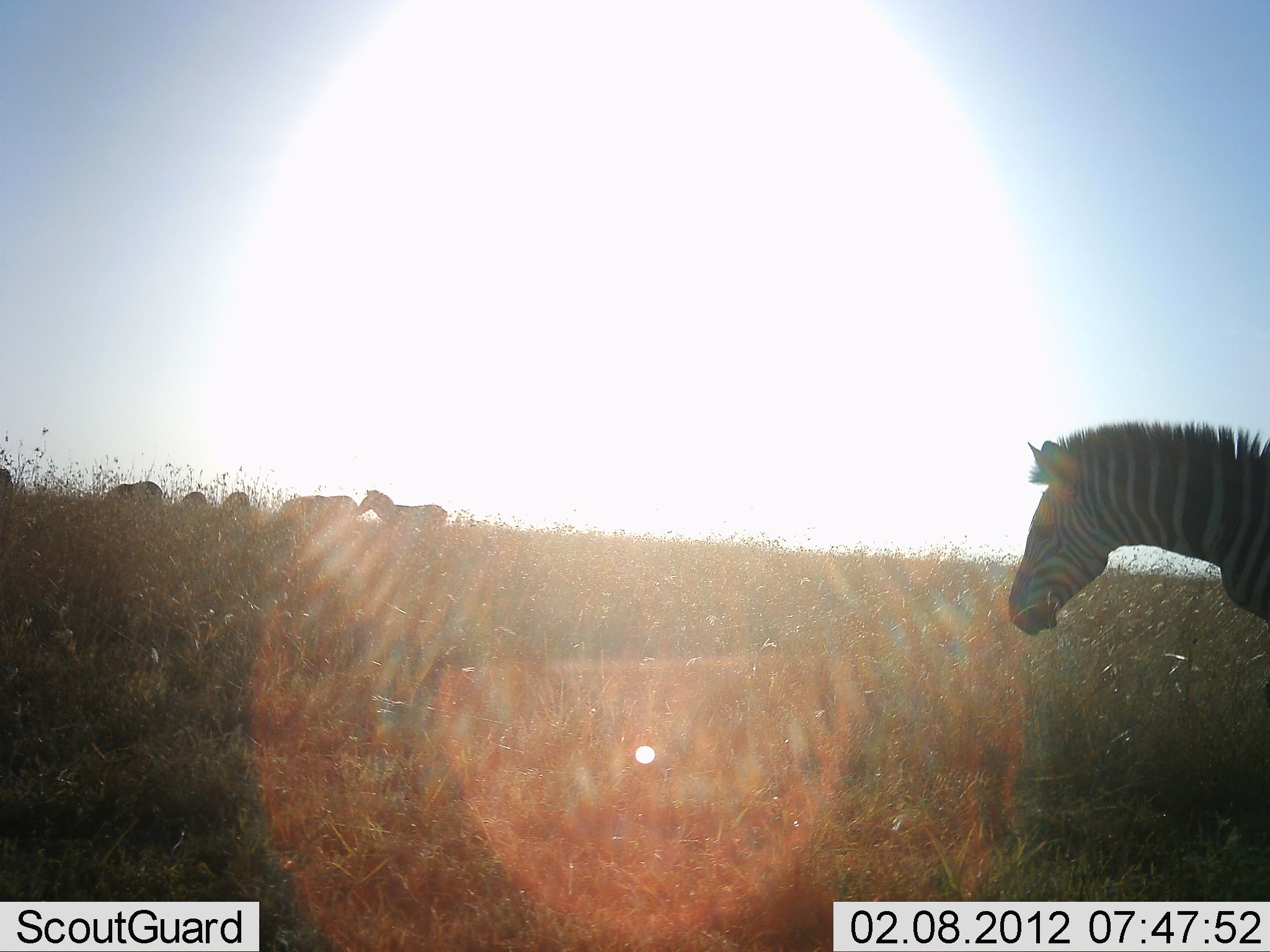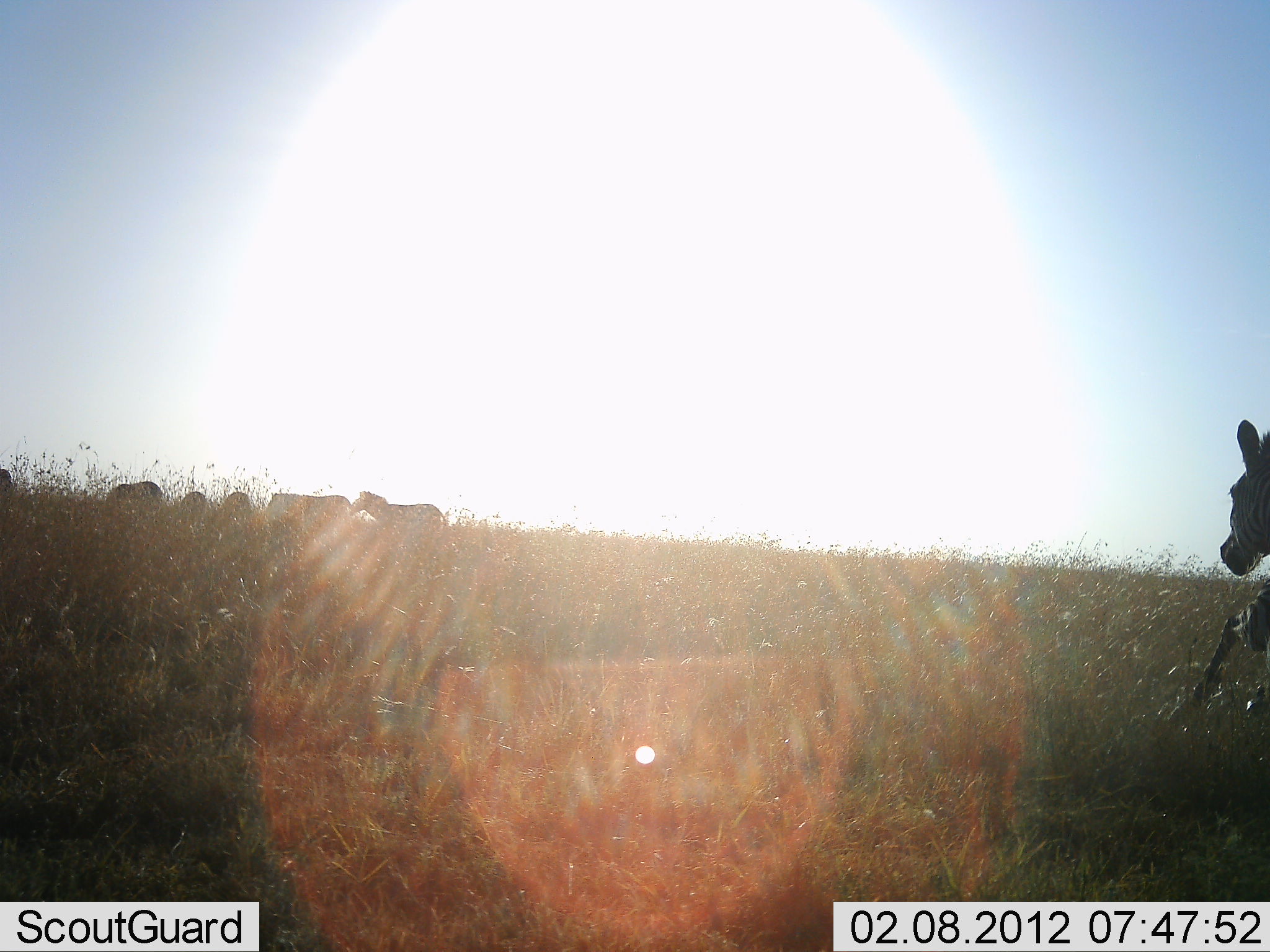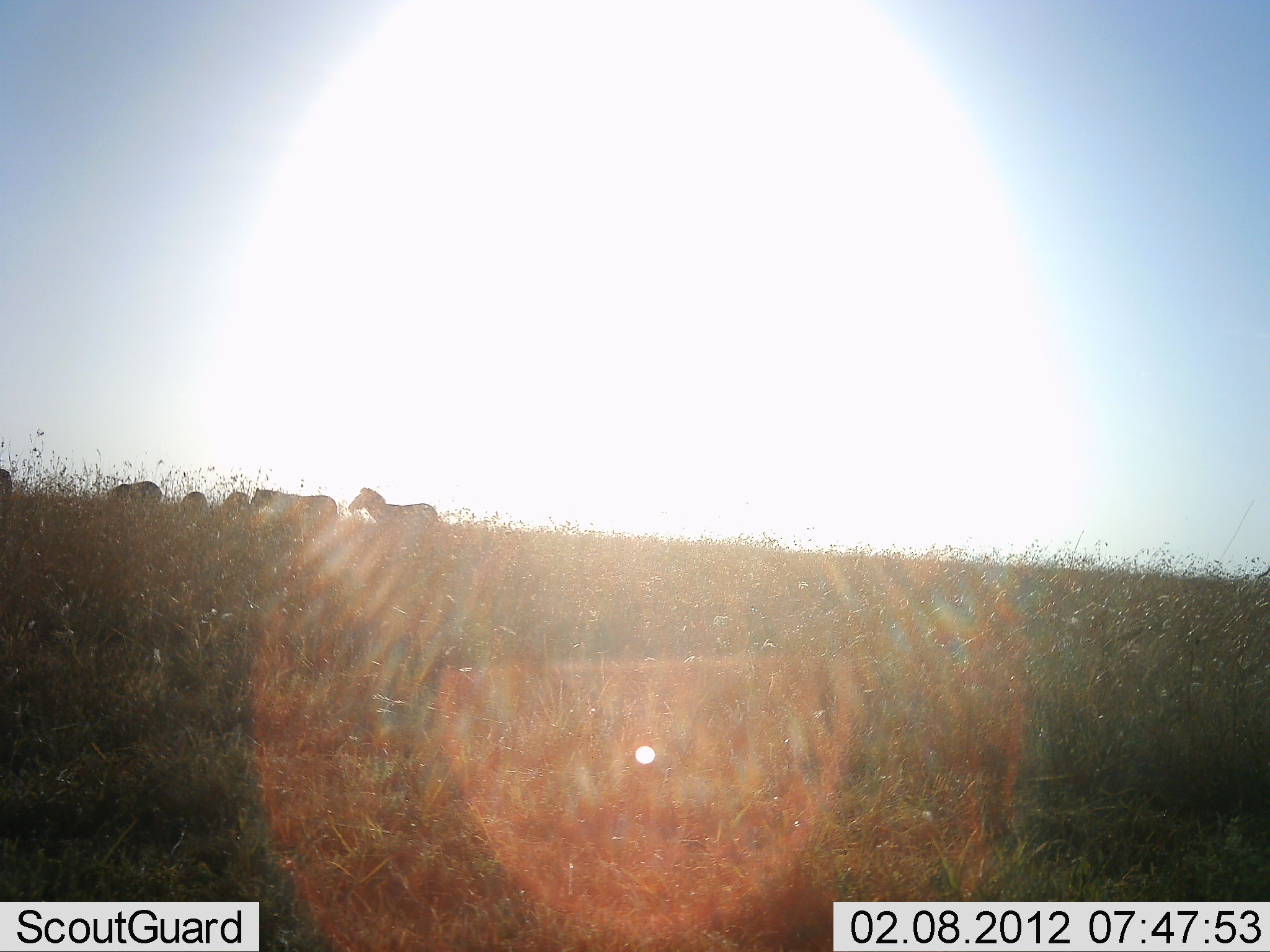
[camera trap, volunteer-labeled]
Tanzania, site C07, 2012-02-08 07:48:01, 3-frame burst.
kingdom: Animalia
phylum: Chordata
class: Mammalia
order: Perissodactyla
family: Equidae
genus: Equus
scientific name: Equus quagga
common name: plains zebra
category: zebra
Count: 7.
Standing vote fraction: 65%.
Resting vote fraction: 4%.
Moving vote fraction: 83%.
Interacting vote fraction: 0%.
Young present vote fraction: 0%.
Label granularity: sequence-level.